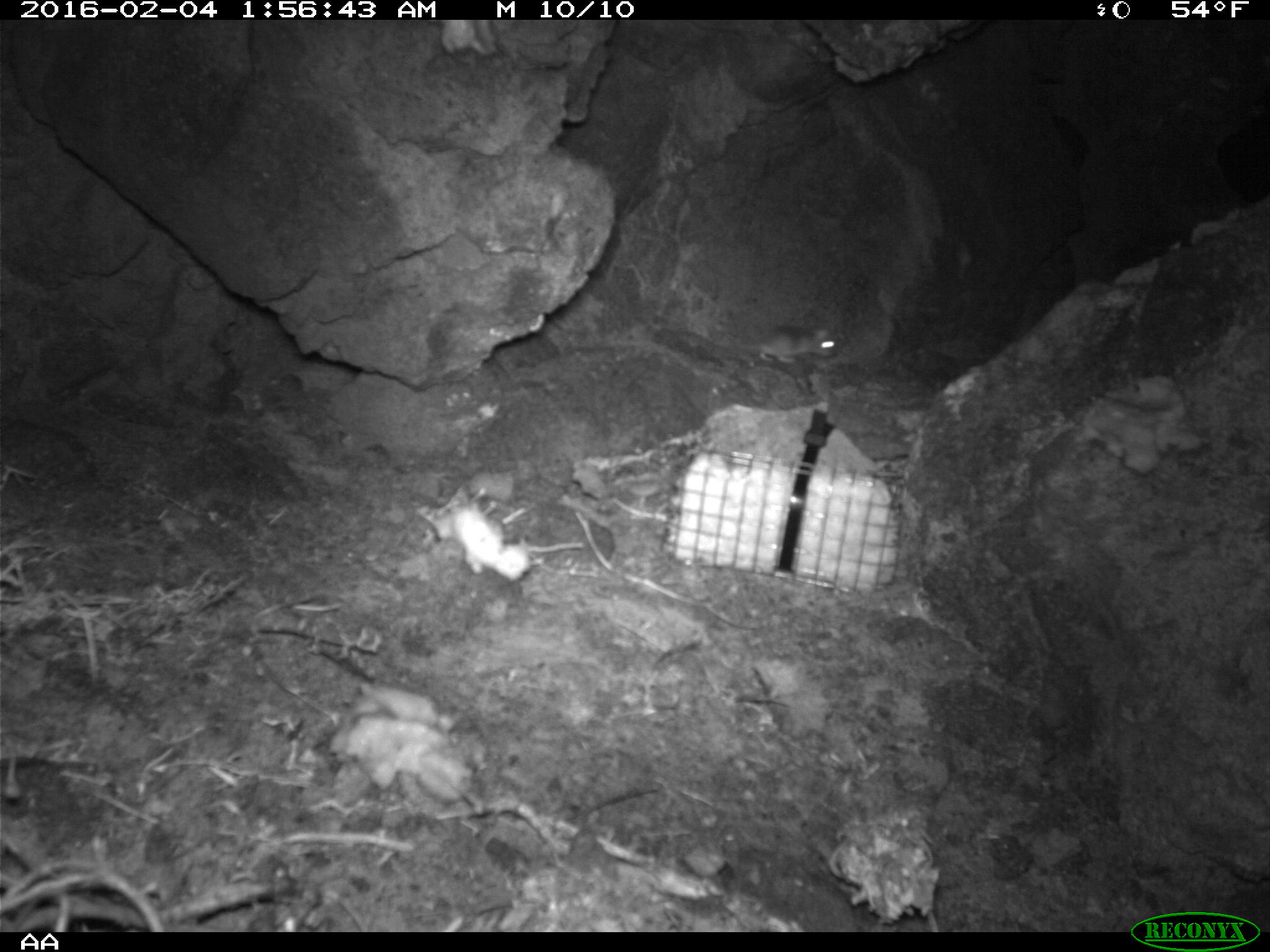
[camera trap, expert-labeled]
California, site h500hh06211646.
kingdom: Animalia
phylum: Chordata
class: Mammalia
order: Rodentia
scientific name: Rodentia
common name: rodent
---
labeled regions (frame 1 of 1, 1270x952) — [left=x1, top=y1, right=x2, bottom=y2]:
rodent: [left=758, top=323, right=837, bottom=363]